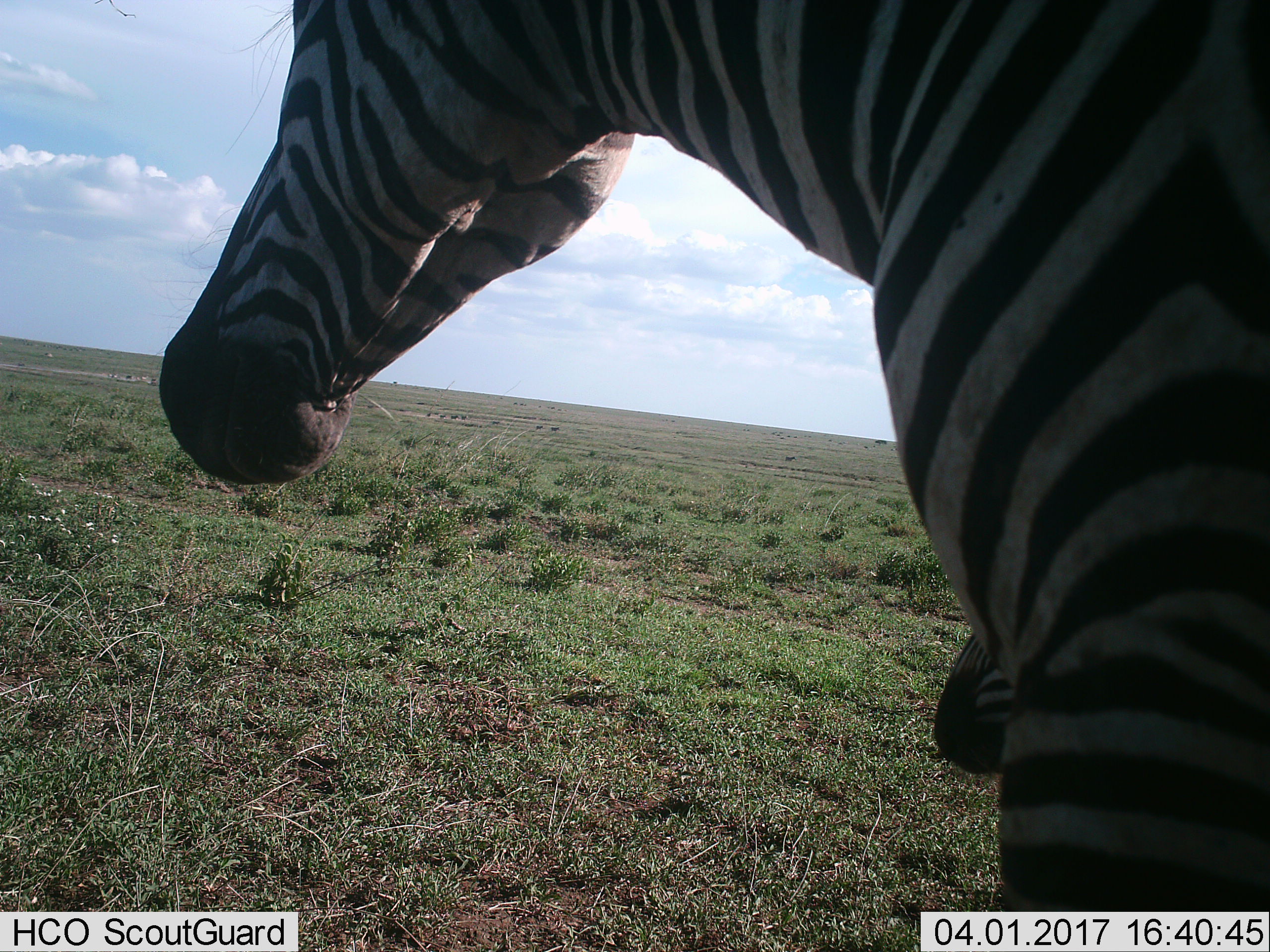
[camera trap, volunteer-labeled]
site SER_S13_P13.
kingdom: Animalia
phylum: Chordata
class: Mammalia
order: Perissodactyla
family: Equidae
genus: Equus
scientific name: Equus quagga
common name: plains zebra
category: zebraplains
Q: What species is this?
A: Zebraplains (plains zebra) (Equus quagga).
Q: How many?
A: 2.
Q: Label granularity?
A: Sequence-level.